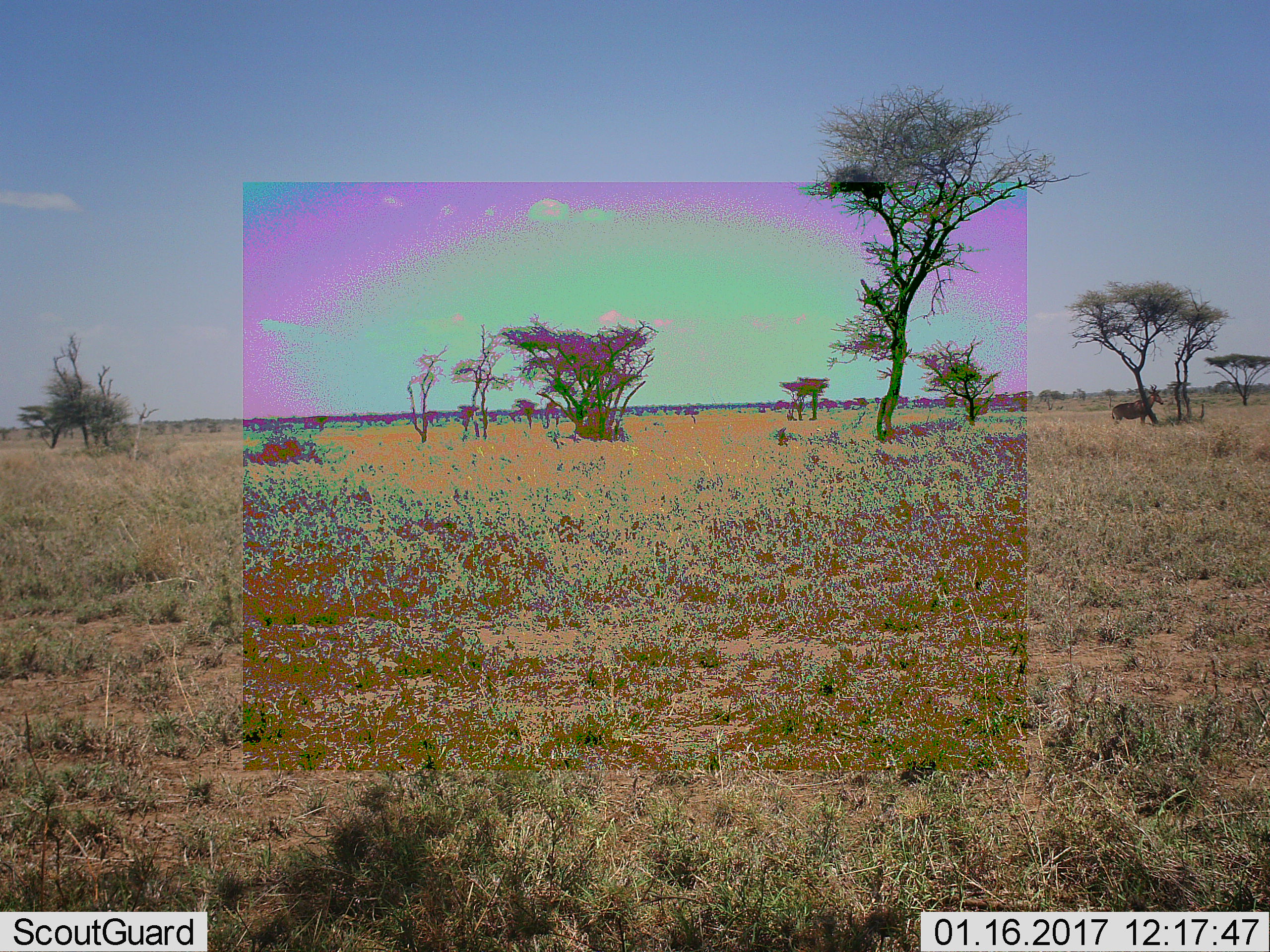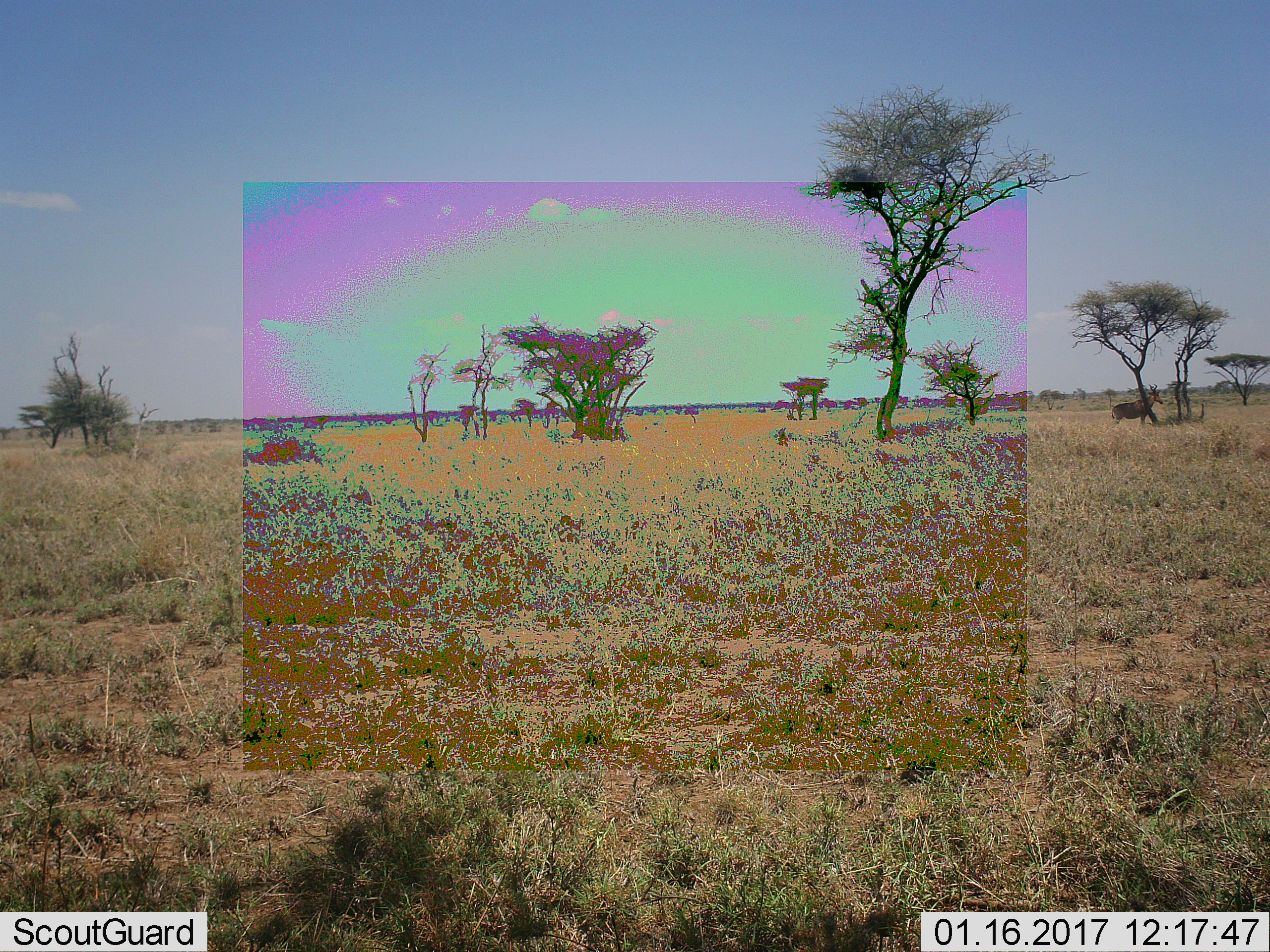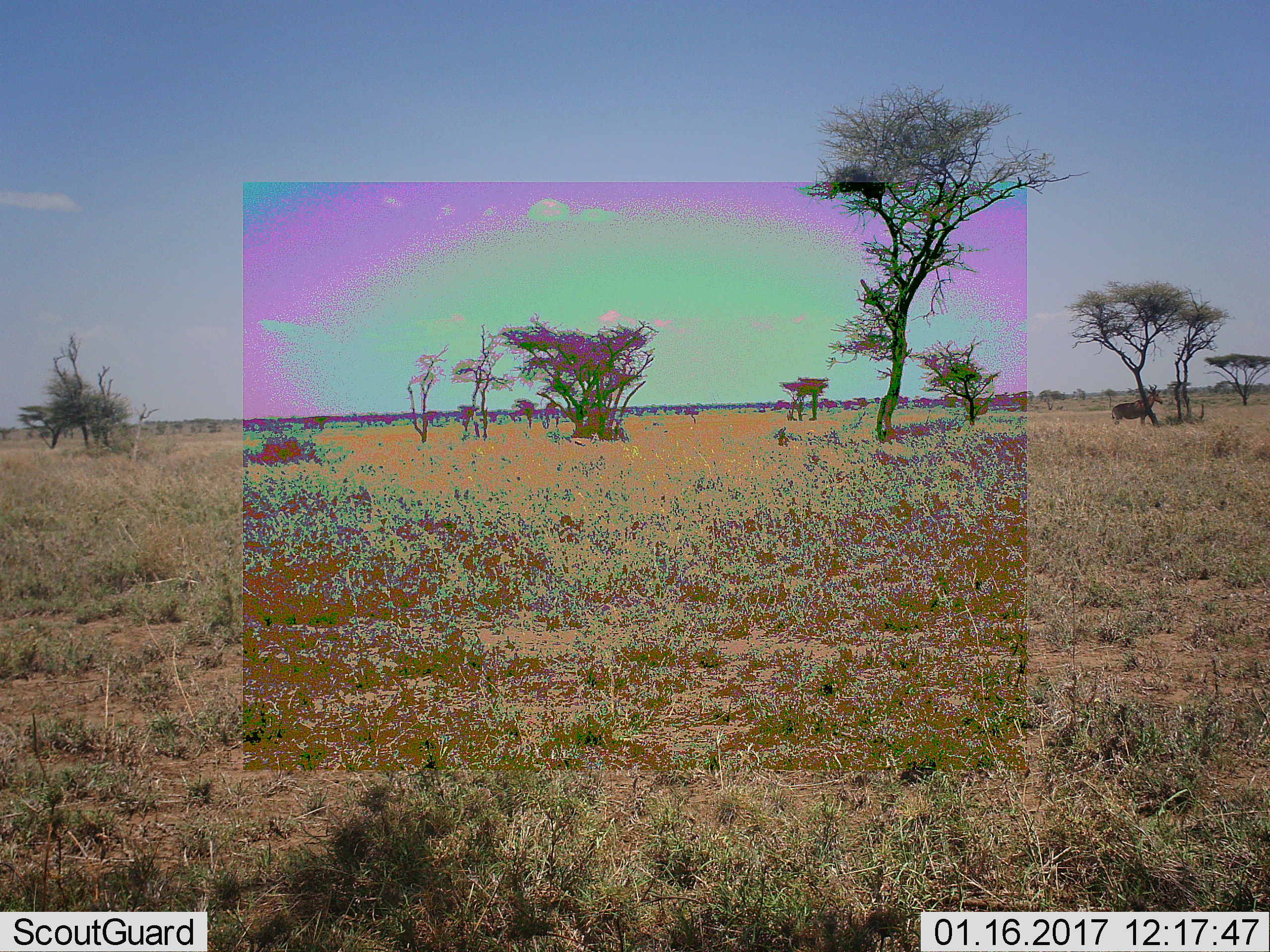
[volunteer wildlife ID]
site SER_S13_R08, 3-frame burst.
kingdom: Animalia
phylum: Chordata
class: Mammalia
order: Artiodactyla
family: Bovidae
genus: Alcelaphus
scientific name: Alcelaphus buselaphus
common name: hartebeest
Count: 1.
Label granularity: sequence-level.